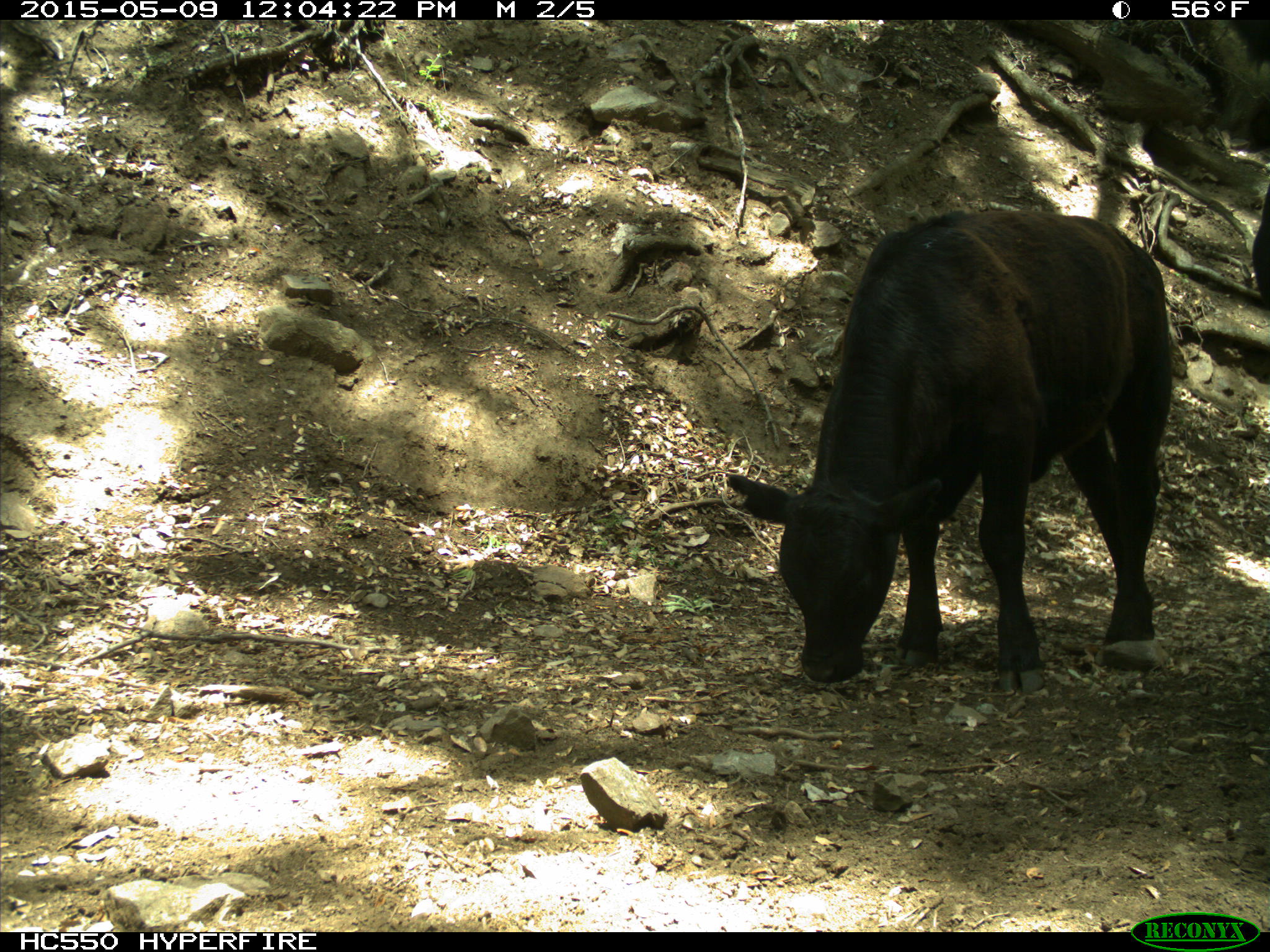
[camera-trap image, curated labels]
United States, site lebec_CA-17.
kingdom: Animalia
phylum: Chordata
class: Mammalia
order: Artiodactyla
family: Bovidae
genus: Bos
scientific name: Bos taurus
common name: domestic cow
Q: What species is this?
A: Bos taurus (domestic cow).